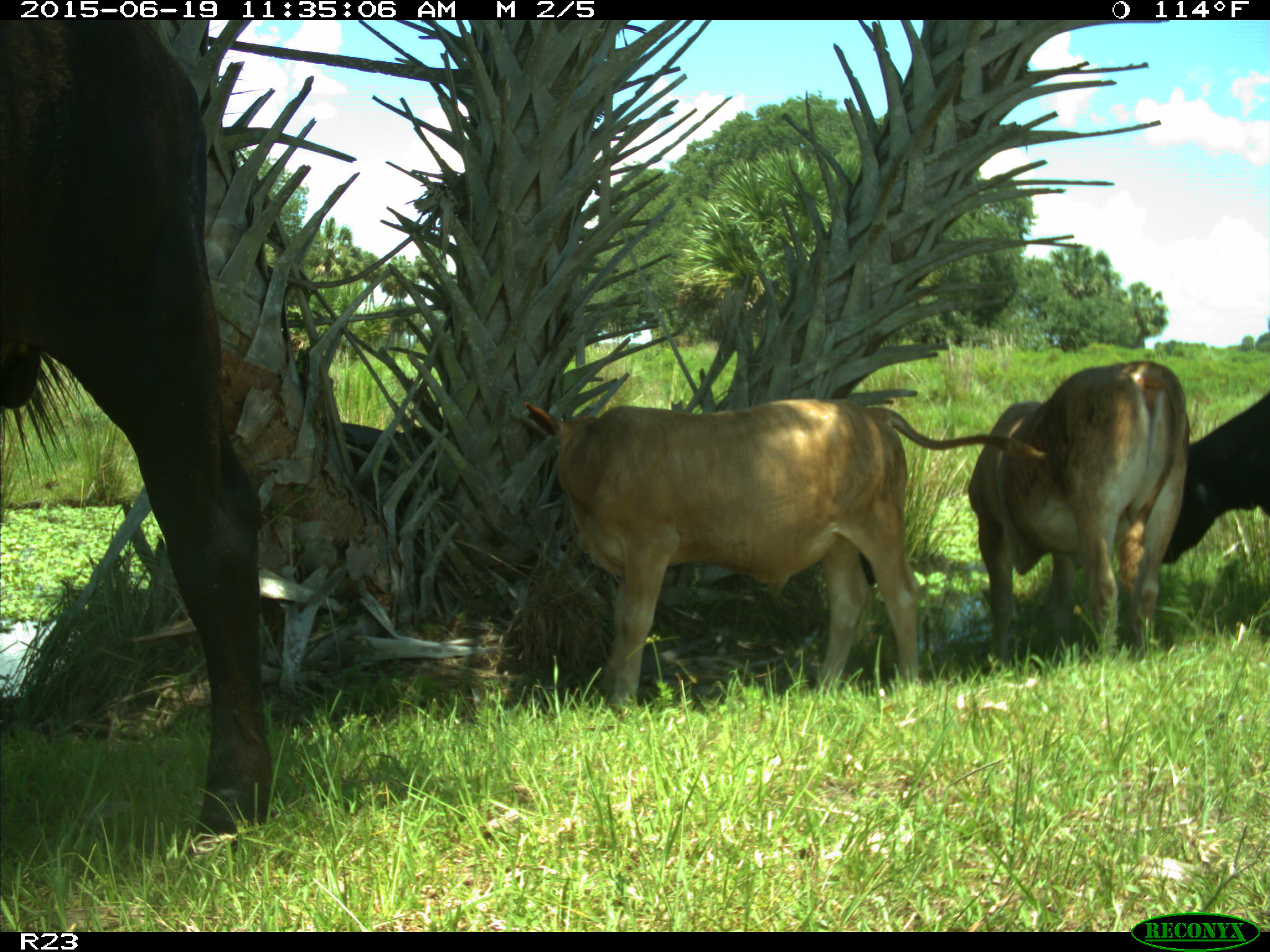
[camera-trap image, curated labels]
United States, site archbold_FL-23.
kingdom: Animalia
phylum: Chordata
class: Mammalia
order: Artiodactyla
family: Bovidae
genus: Bos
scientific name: Bos taurus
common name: domestic cow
Bos taurus (domestic cow).